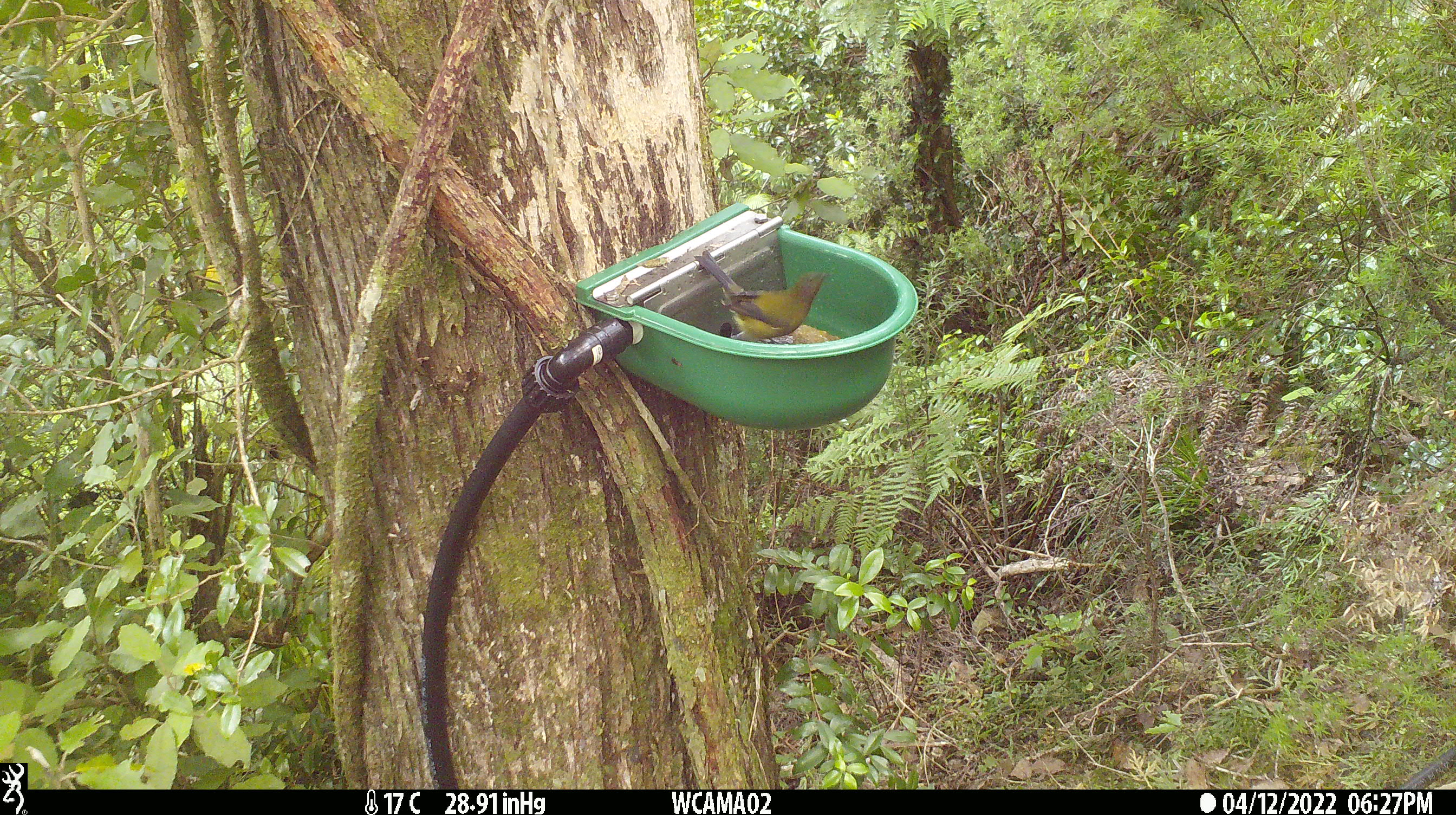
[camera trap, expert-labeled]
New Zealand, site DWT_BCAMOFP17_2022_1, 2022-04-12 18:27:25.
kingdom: Animalia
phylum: Chordata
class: Aves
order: Passeriformes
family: Meliphagidae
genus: Anthornis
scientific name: Anthornis melanura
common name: new zealand bellbird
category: bellbird